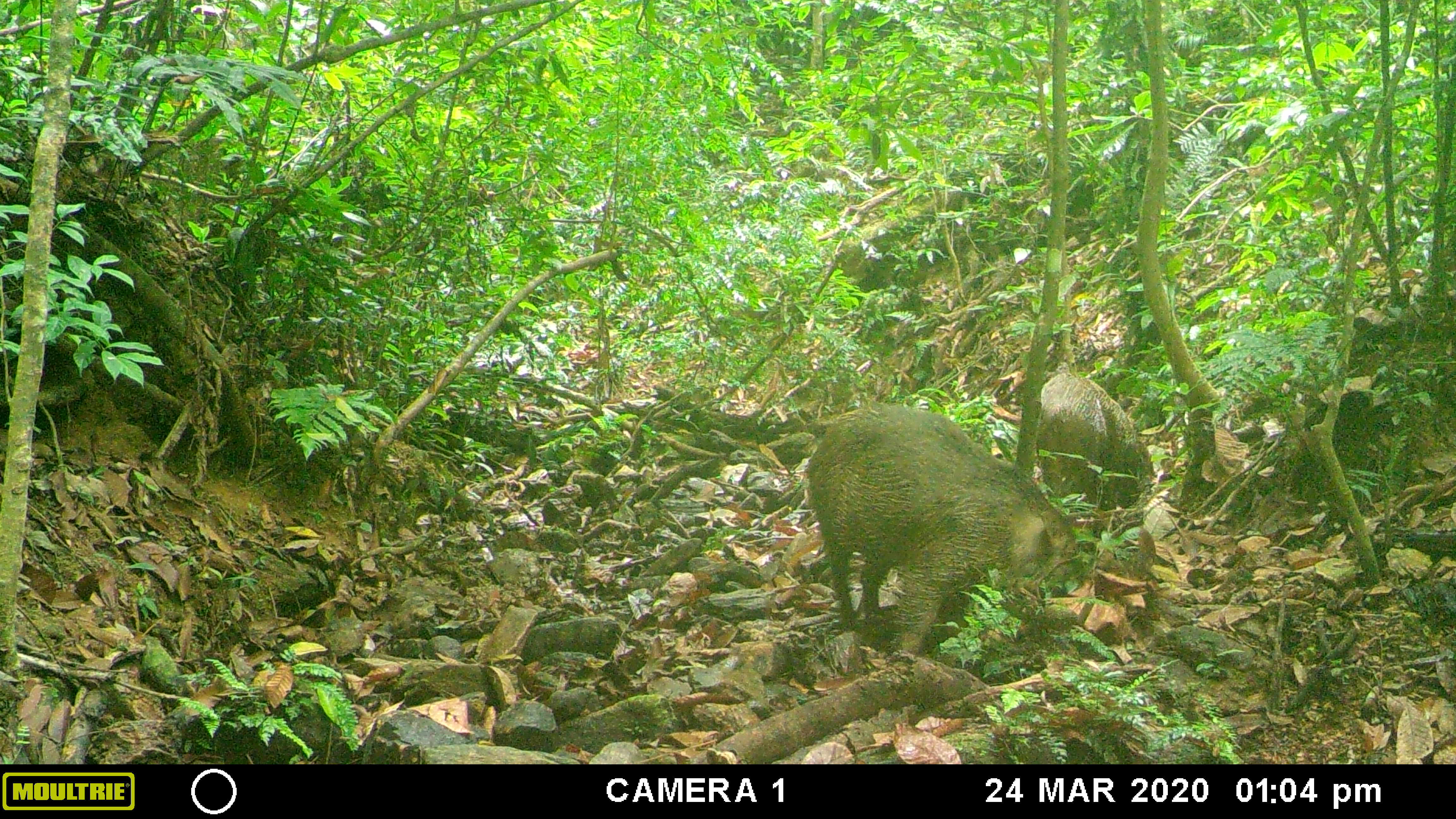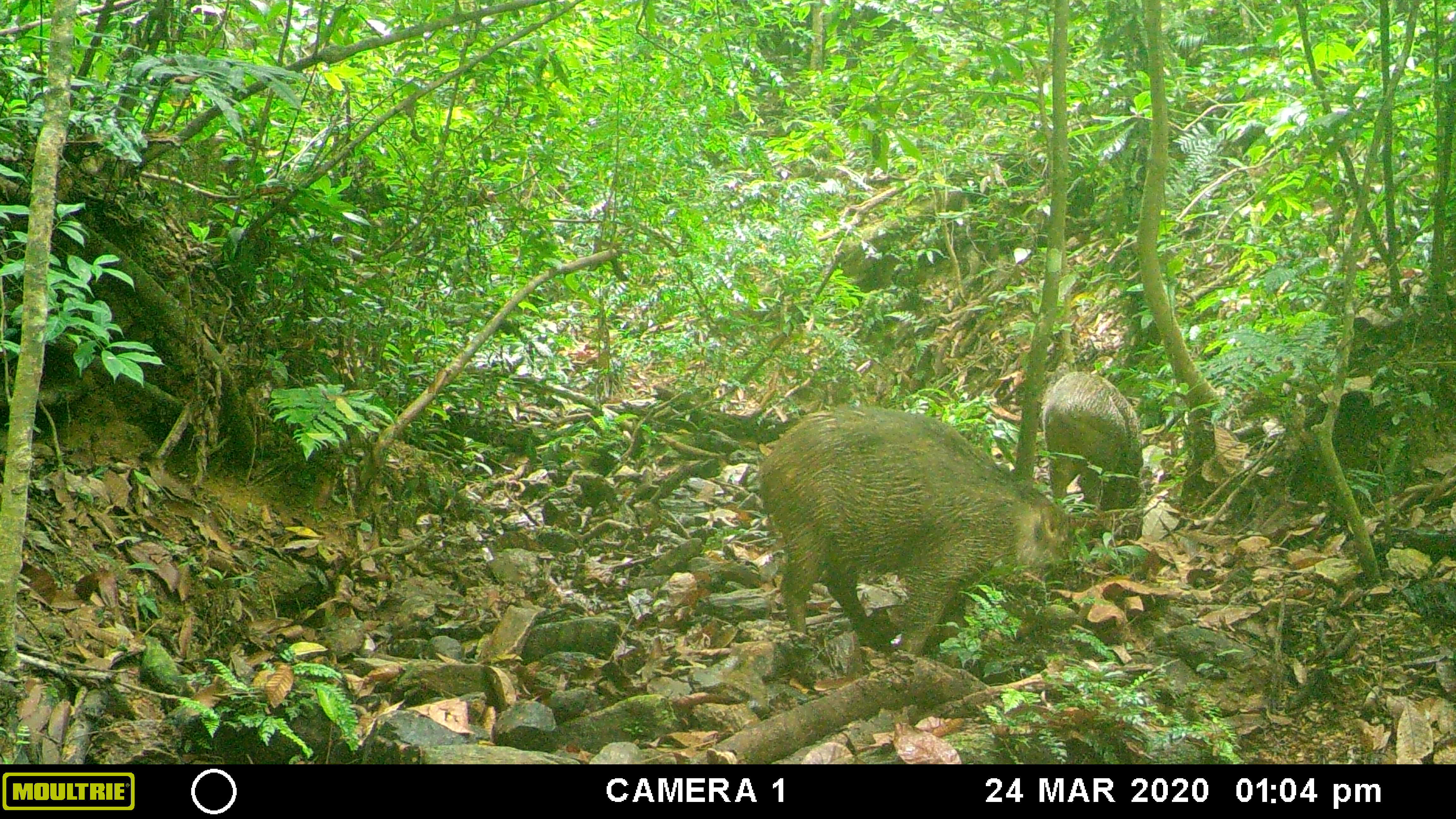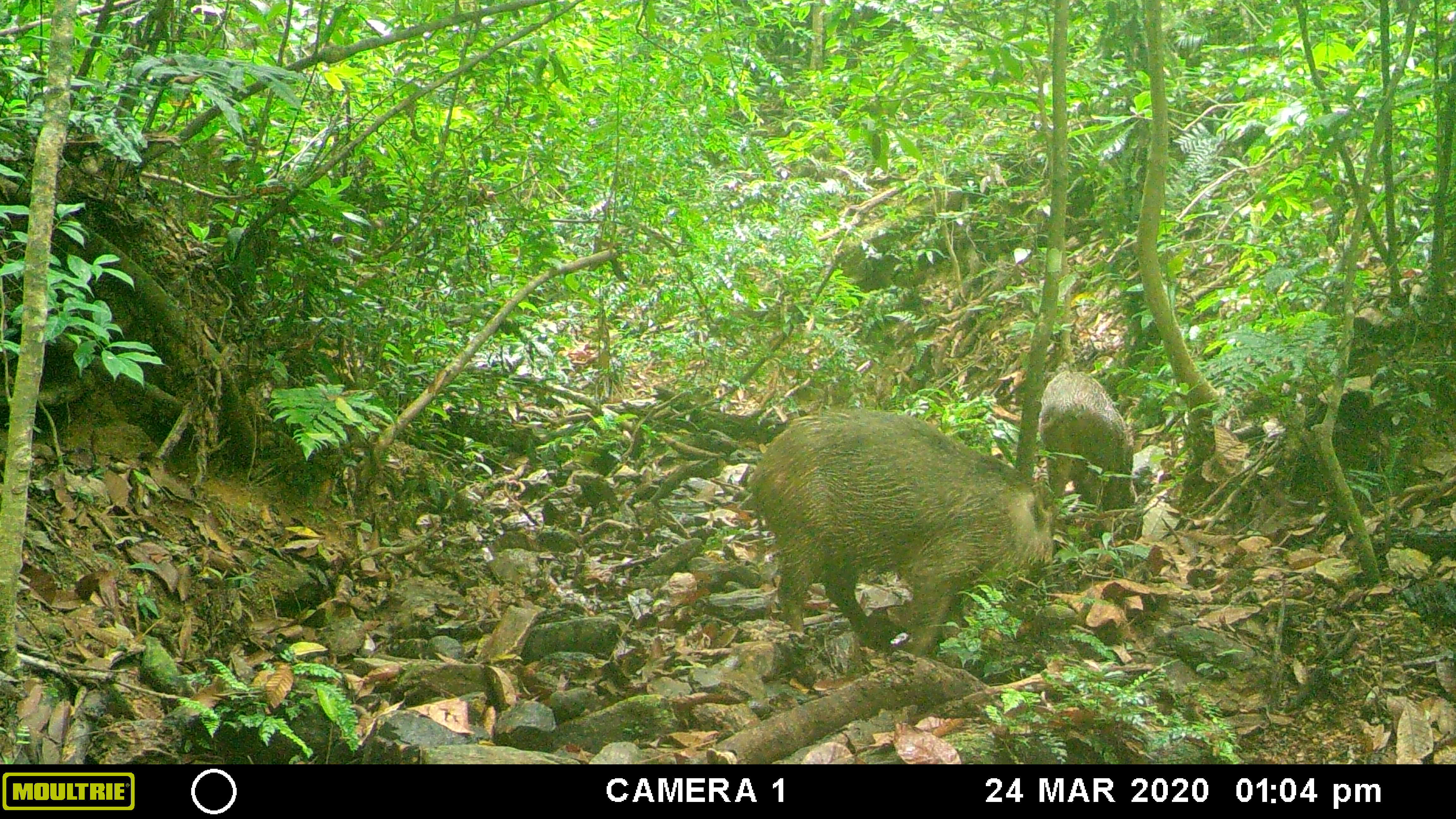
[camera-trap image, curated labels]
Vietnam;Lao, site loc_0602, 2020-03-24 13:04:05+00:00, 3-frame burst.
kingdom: Animalia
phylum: Chordata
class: Mammalia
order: Artiodactyla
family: Suidae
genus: Sus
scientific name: Sus scrofa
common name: eurasian wild pig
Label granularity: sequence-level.